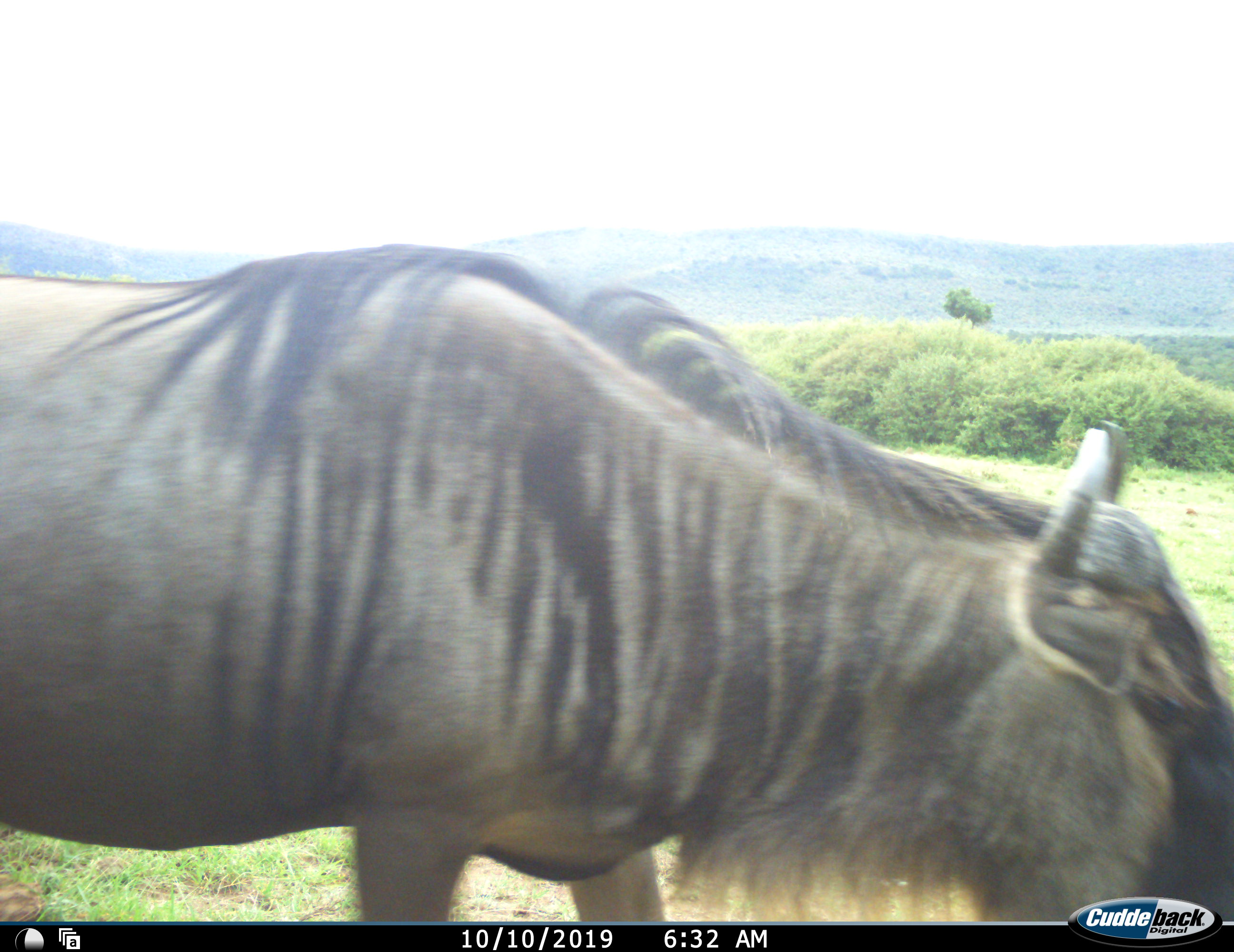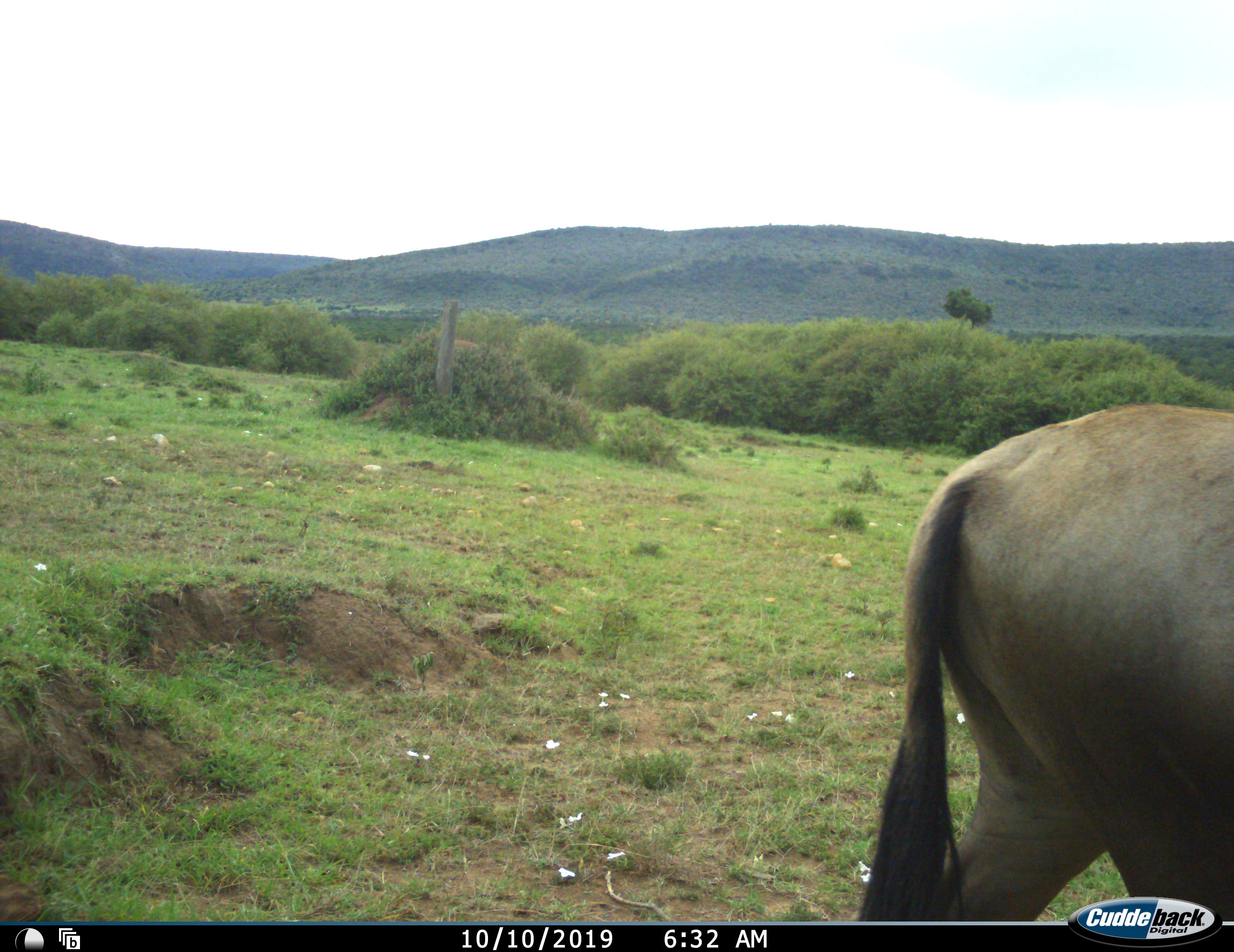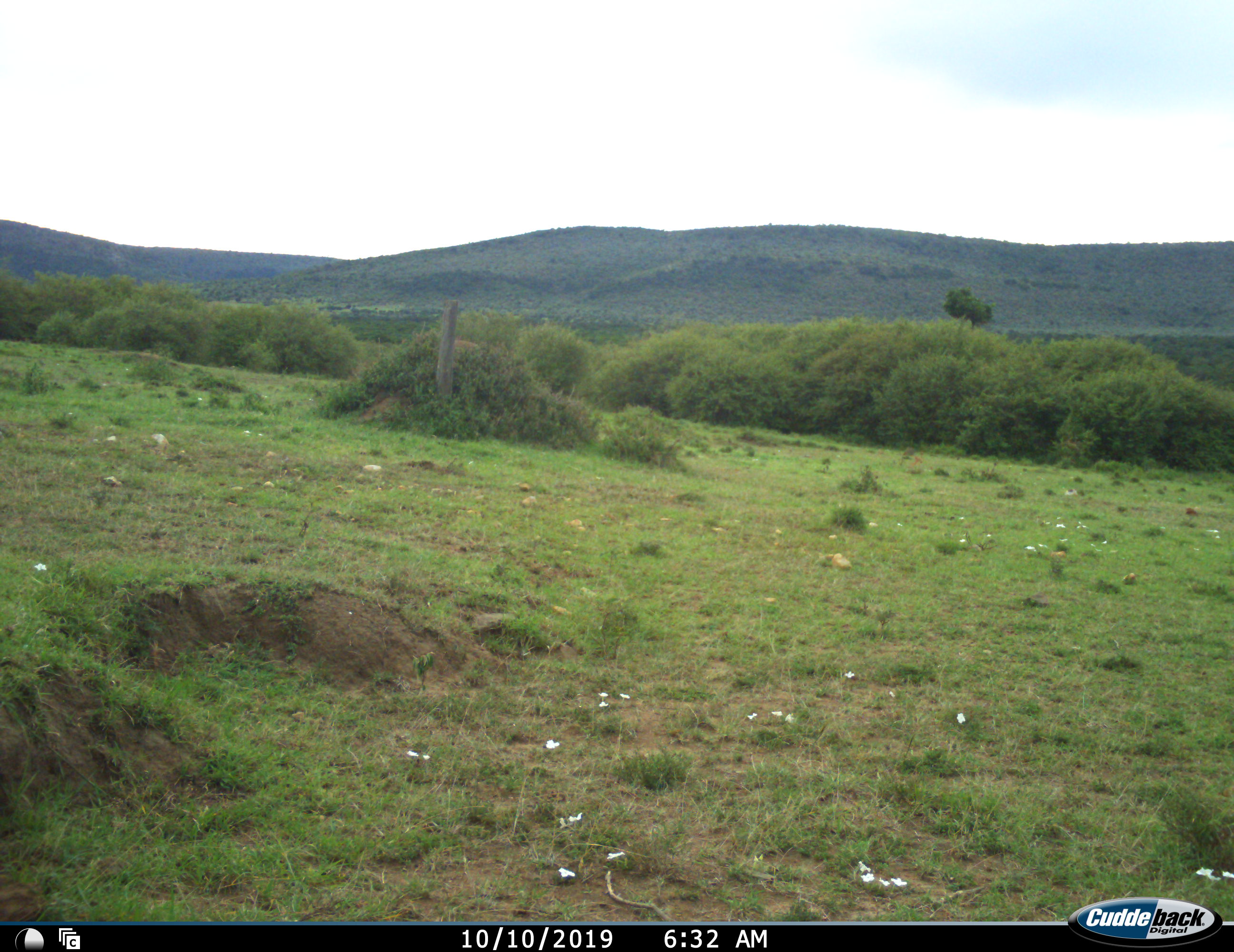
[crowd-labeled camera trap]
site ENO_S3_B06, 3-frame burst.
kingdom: Animalia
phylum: Chordata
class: Mammalia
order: Artiodactyla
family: Bovidae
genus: Connochaetes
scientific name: Connochaetes taurinus taurinus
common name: blue wildebeest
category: wildebeestblue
Wildebeestblue (blue wildebeest) (Connochaetes taurinus taurinus), count 1. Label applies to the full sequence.